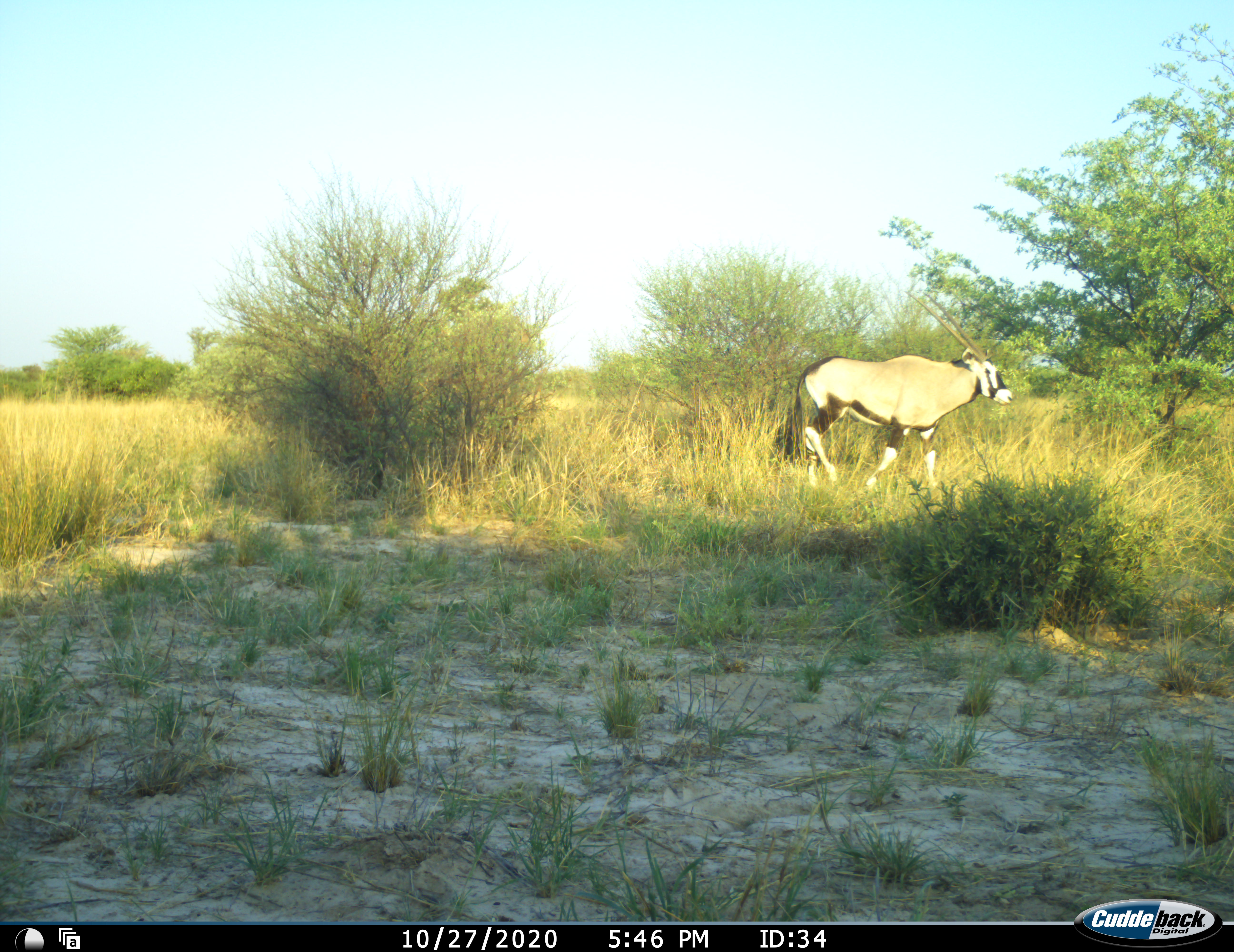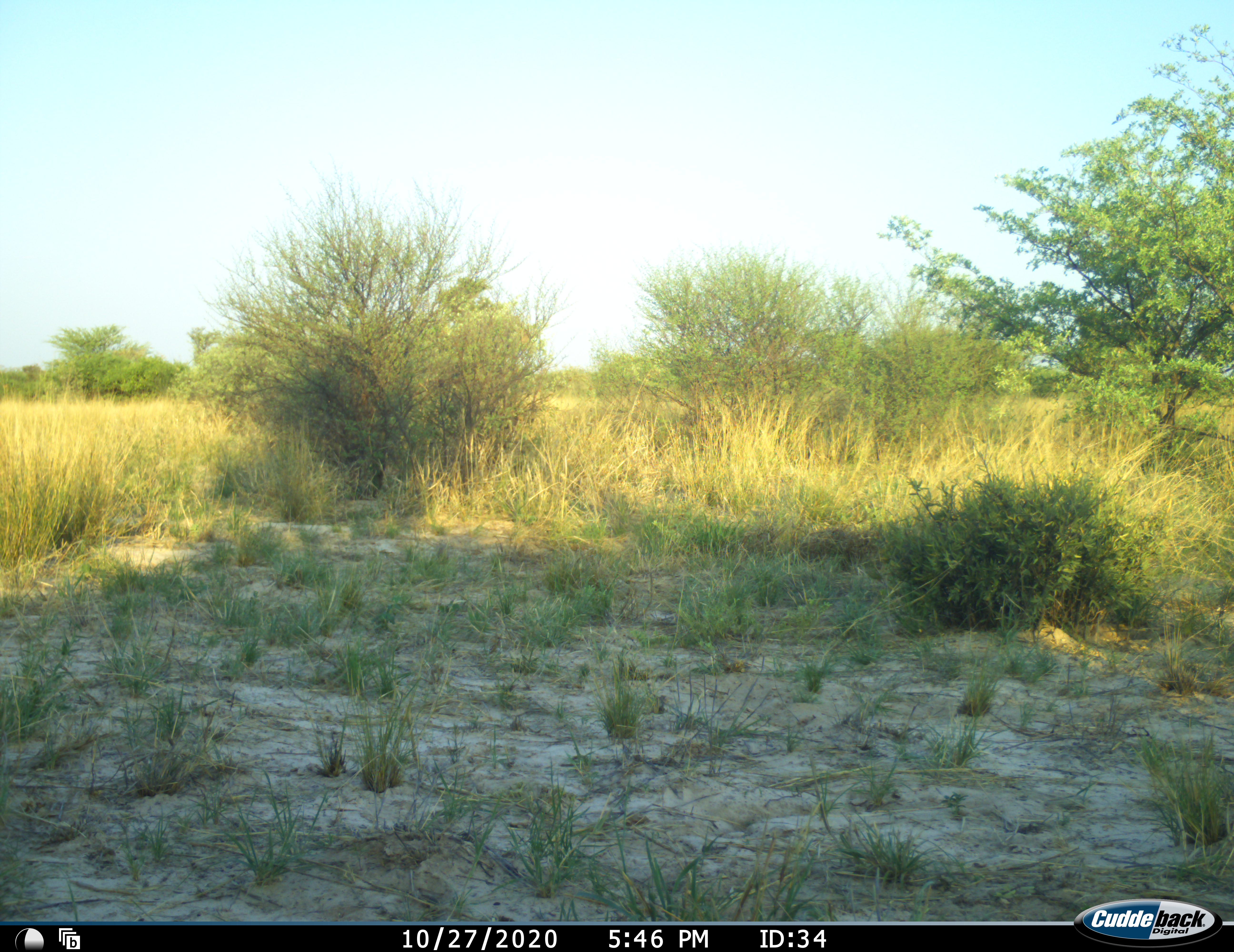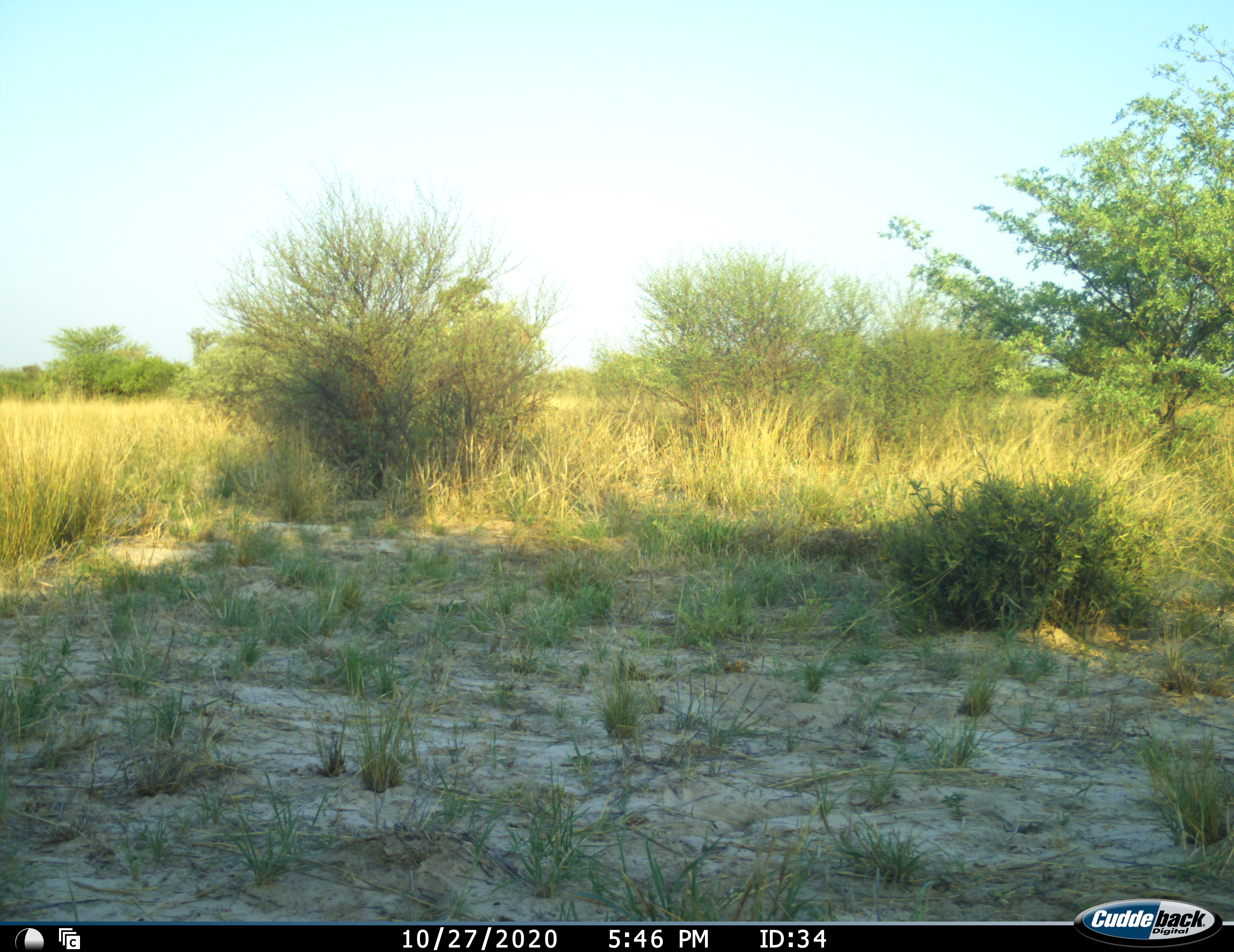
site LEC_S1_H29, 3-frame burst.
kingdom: Animalia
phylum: Chordata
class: Mammalia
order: Artiodactyla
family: Bovidae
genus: Oryx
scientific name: Oryx gazella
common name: gemsbok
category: oryx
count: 1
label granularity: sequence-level